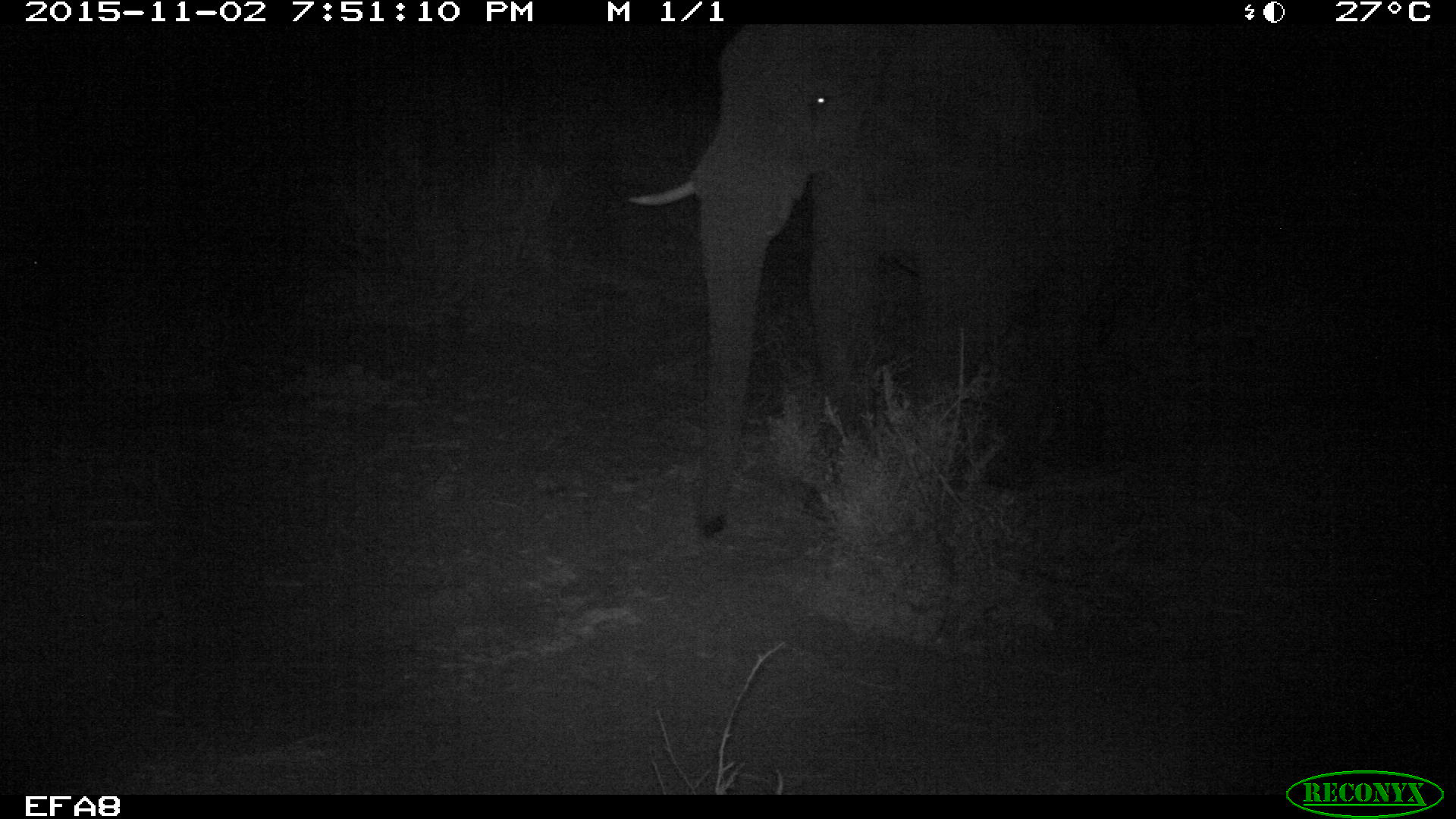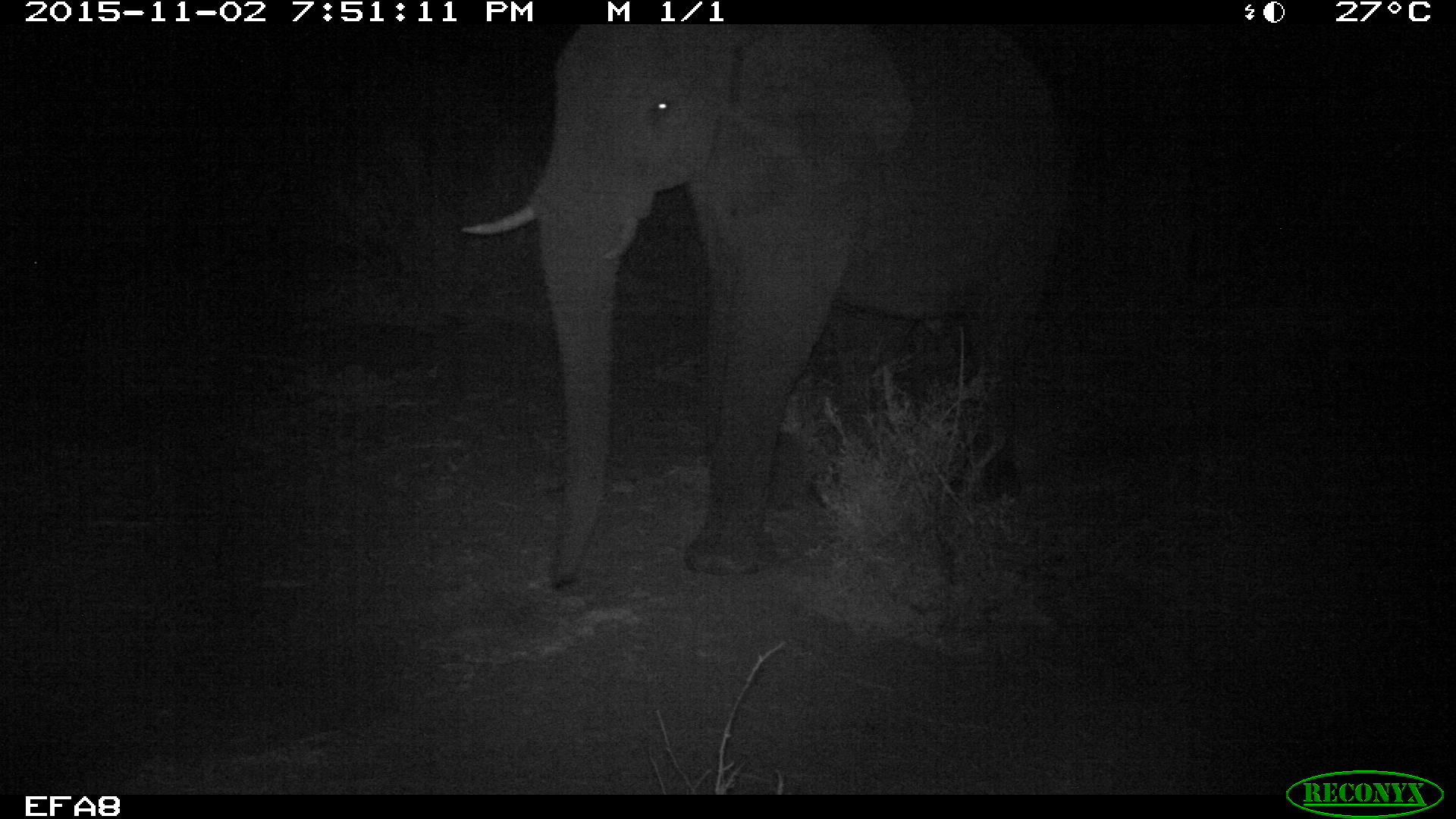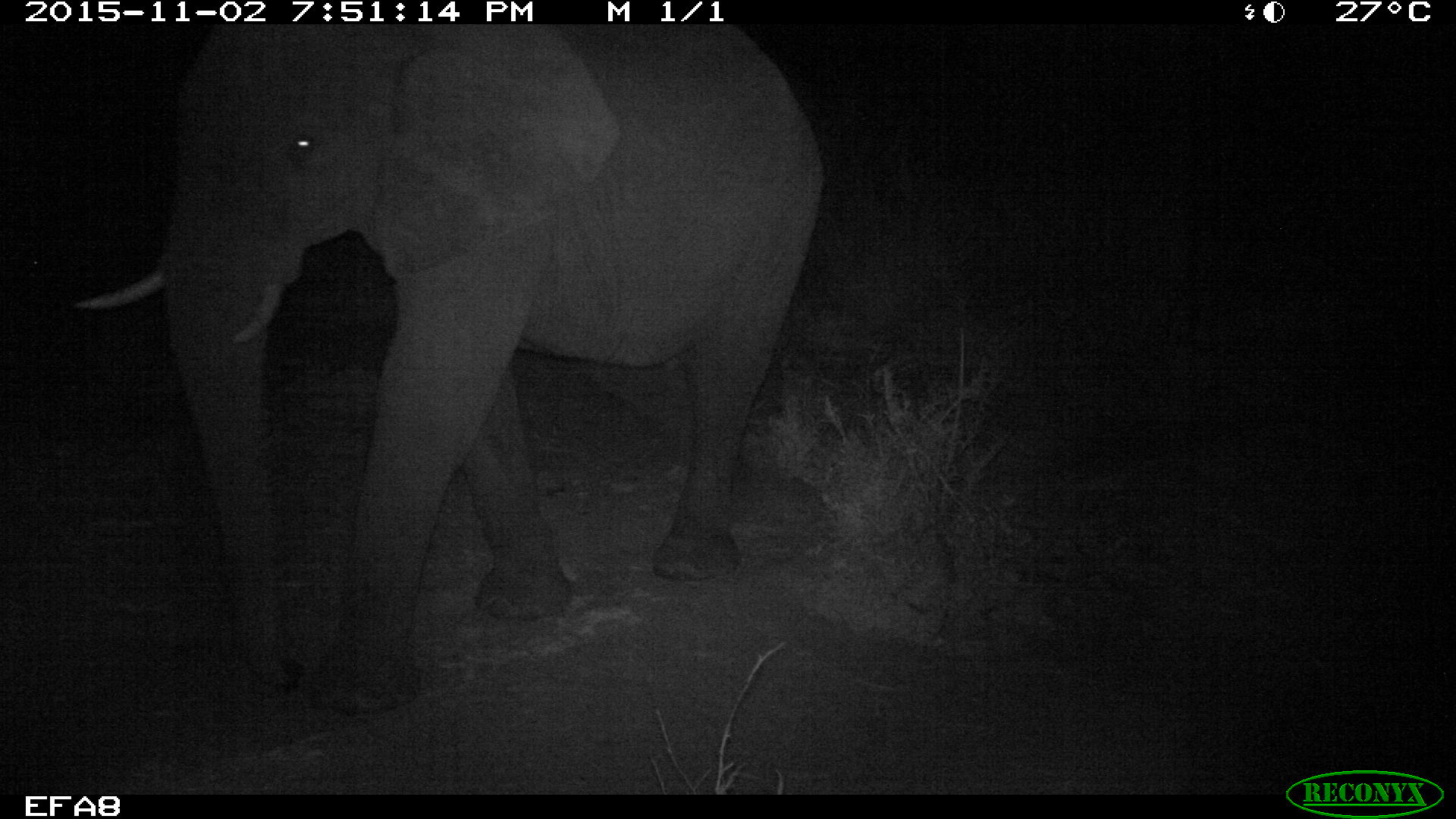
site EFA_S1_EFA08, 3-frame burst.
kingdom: Animalia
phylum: Chordata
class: Mammalia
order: Proboscidea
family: Elephantidae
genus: Loxodonta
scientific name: Loxodonta africana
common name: african bush elephant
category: elephant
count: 1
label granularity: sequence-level